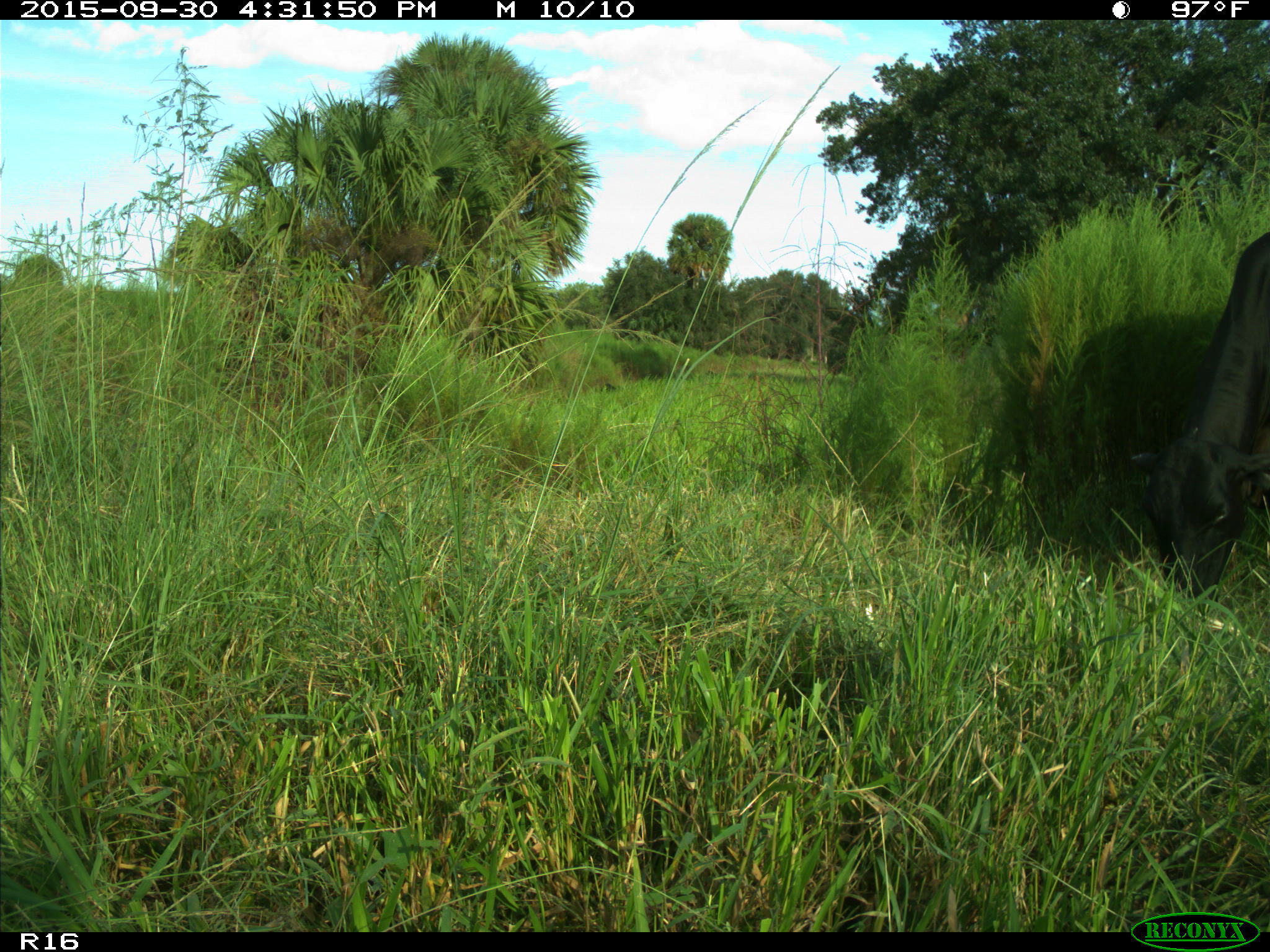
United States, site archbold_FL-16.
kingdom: Animalia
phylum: Chordata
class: Mammalia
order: Artiodactyla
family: Bovidae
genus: Bos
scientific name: Bos taurus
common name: domestic cow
Bos taurus (domestic cow).